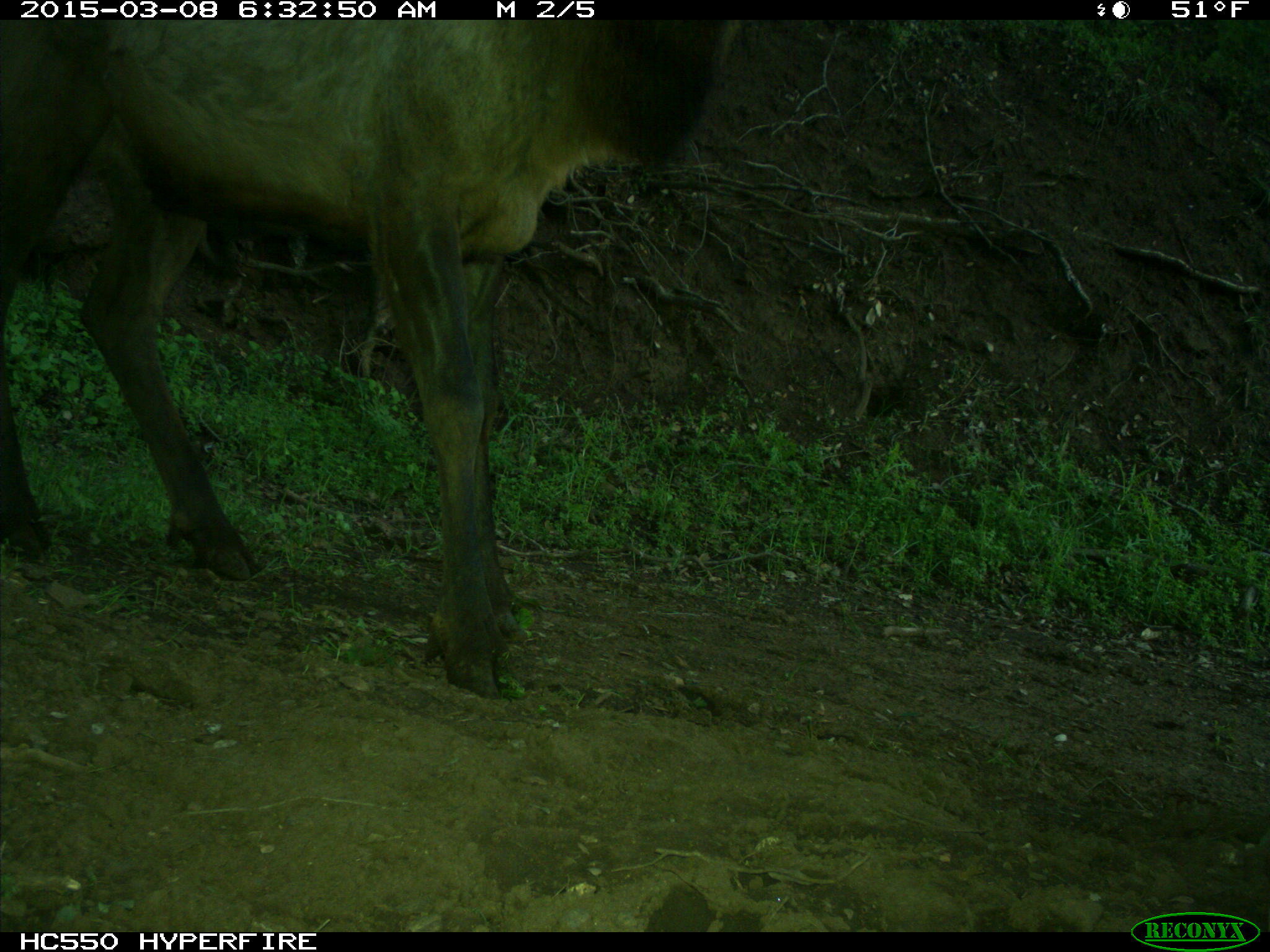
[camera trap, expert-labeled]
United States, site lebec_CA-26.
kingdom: Animalia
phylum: Chordata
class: Mammalia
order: Artiodactyla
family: Cervidae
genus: Cervus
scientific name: Cervus canadensis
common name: elk